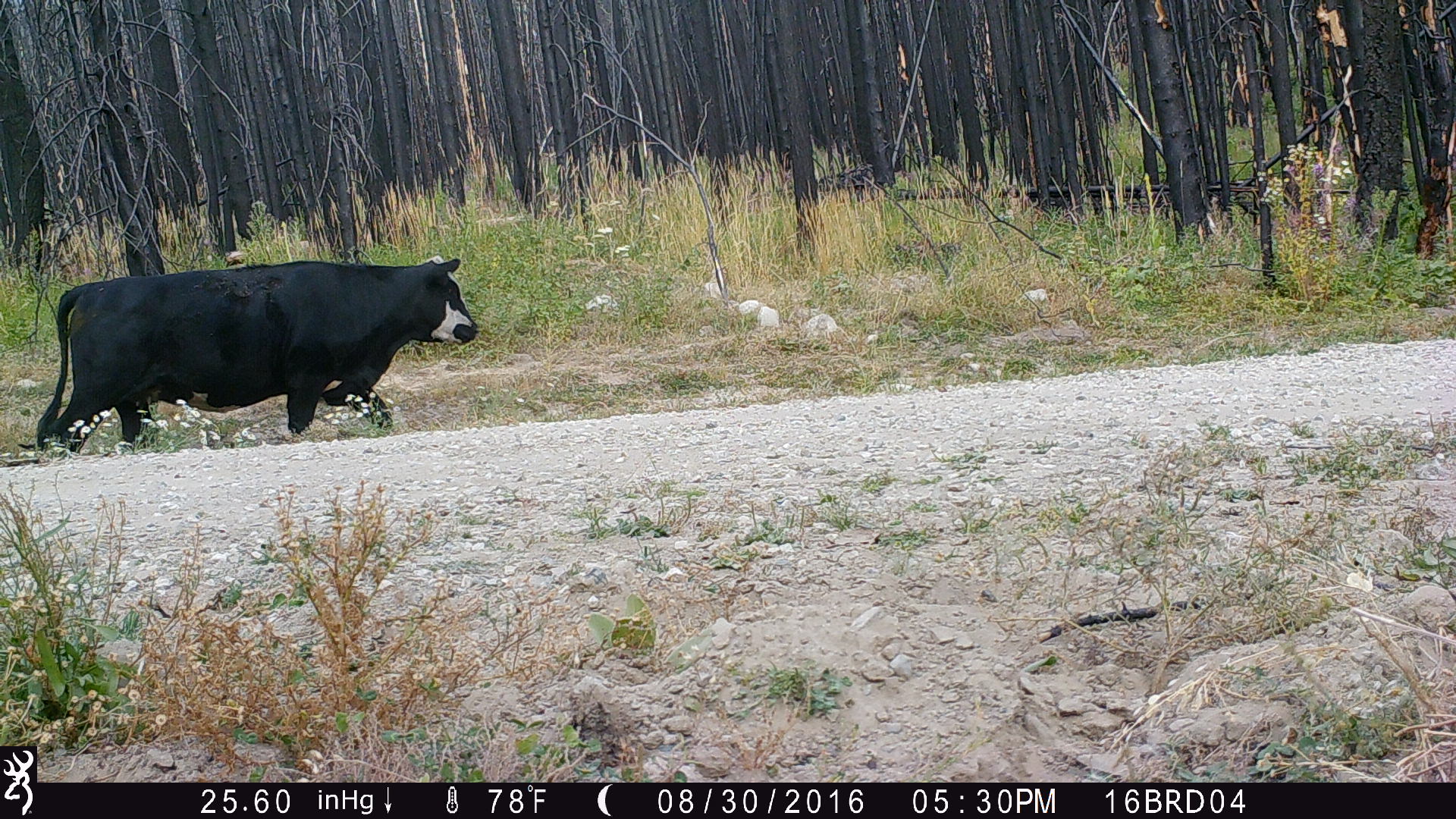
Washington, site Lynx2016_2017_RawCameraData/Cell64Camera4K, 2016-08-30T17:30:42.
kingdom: Animalia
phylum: Chordata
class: Mammalia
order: Artiodactyla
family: Bovidae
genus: Bos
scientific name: Bos taurus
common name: domestic cattle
Domestic cattle (Bos taurus). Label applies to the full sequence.